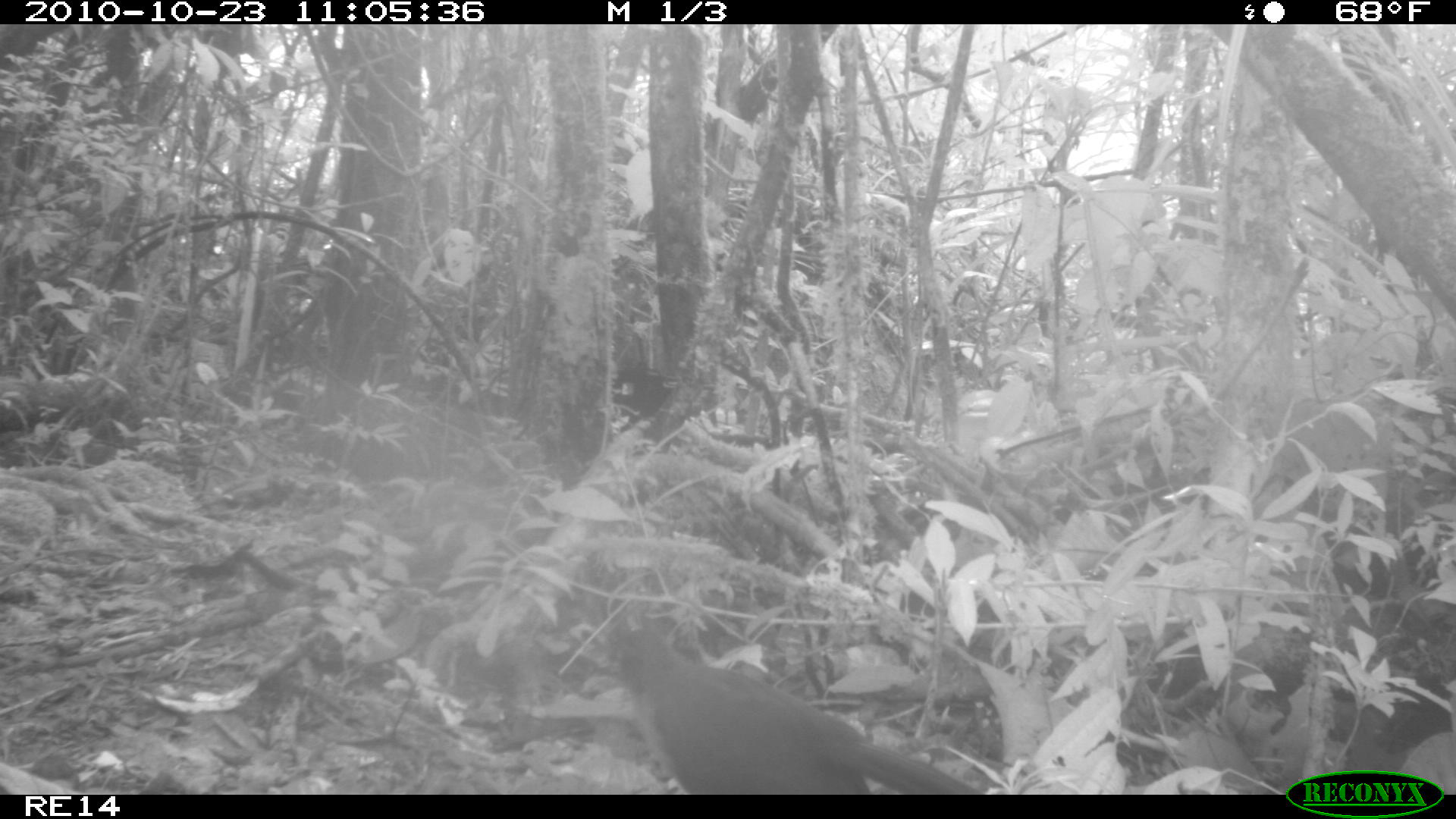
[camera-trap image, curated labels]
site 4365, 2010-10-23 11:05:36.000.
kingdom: Animalia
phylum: Chordata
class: Aves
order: Cuculiformes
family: Cuculidae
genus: Coua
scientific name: Coua serriana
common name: red-breasted coua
Coua serriana (red-breasted coua), count 1.